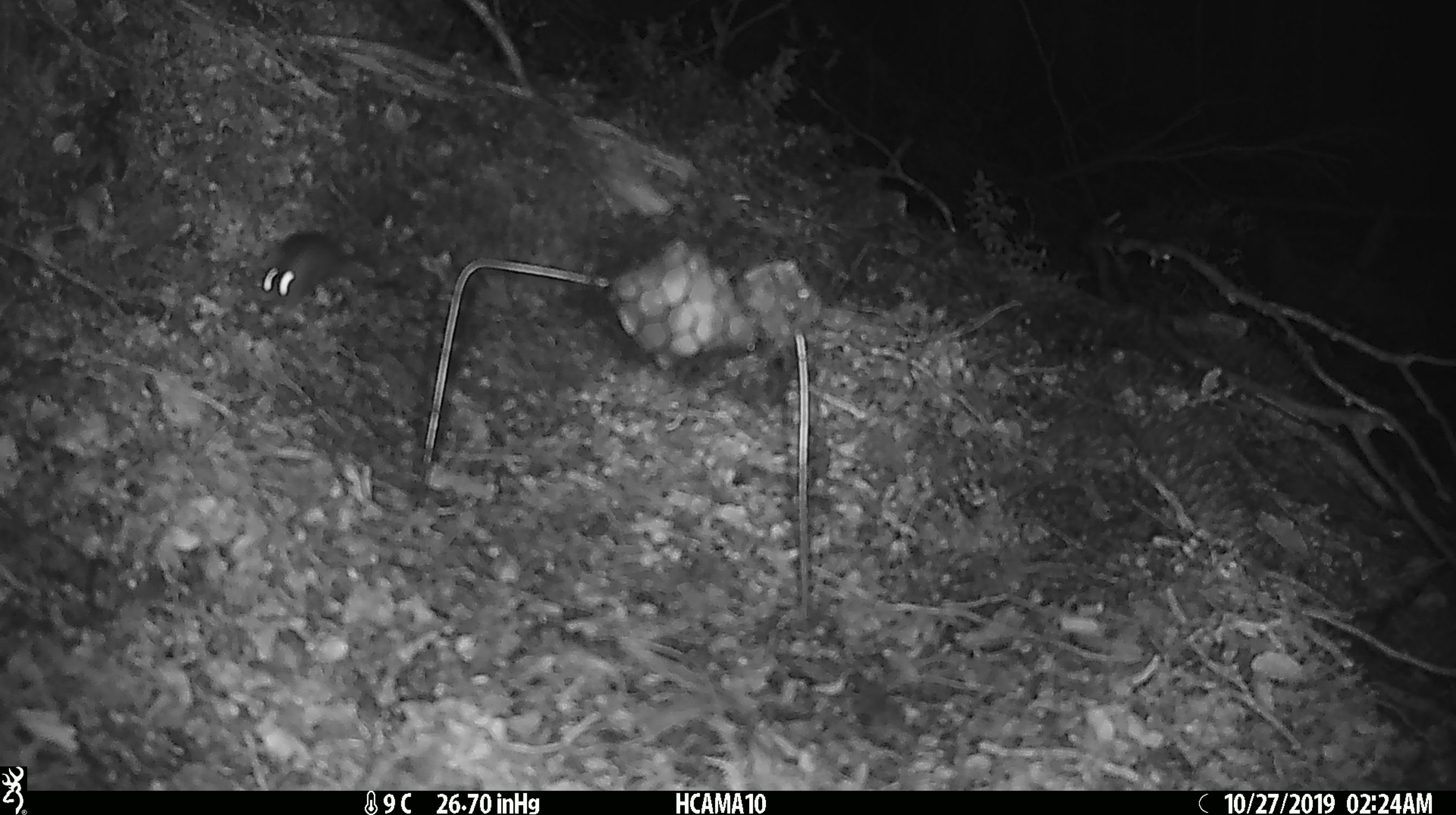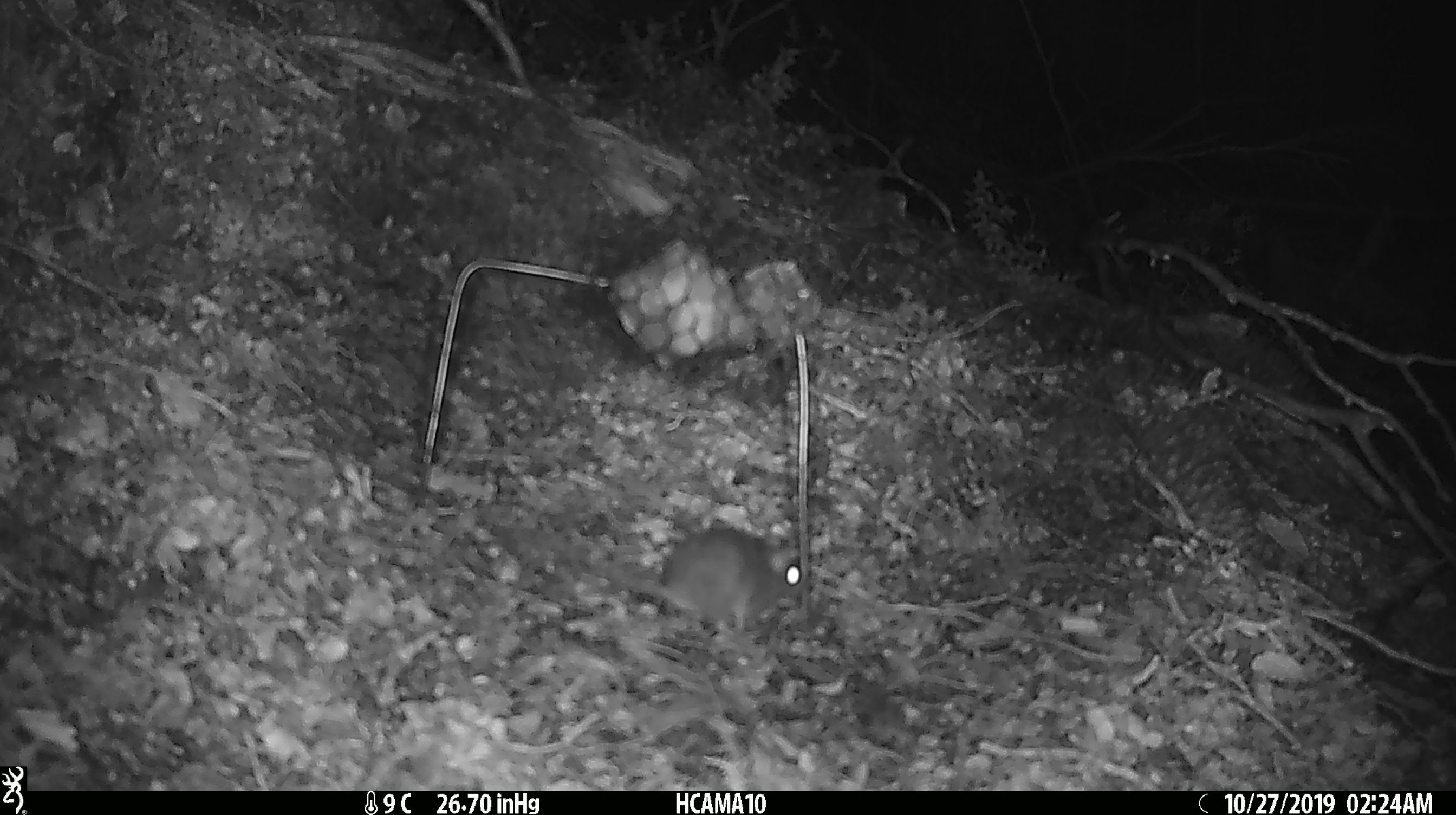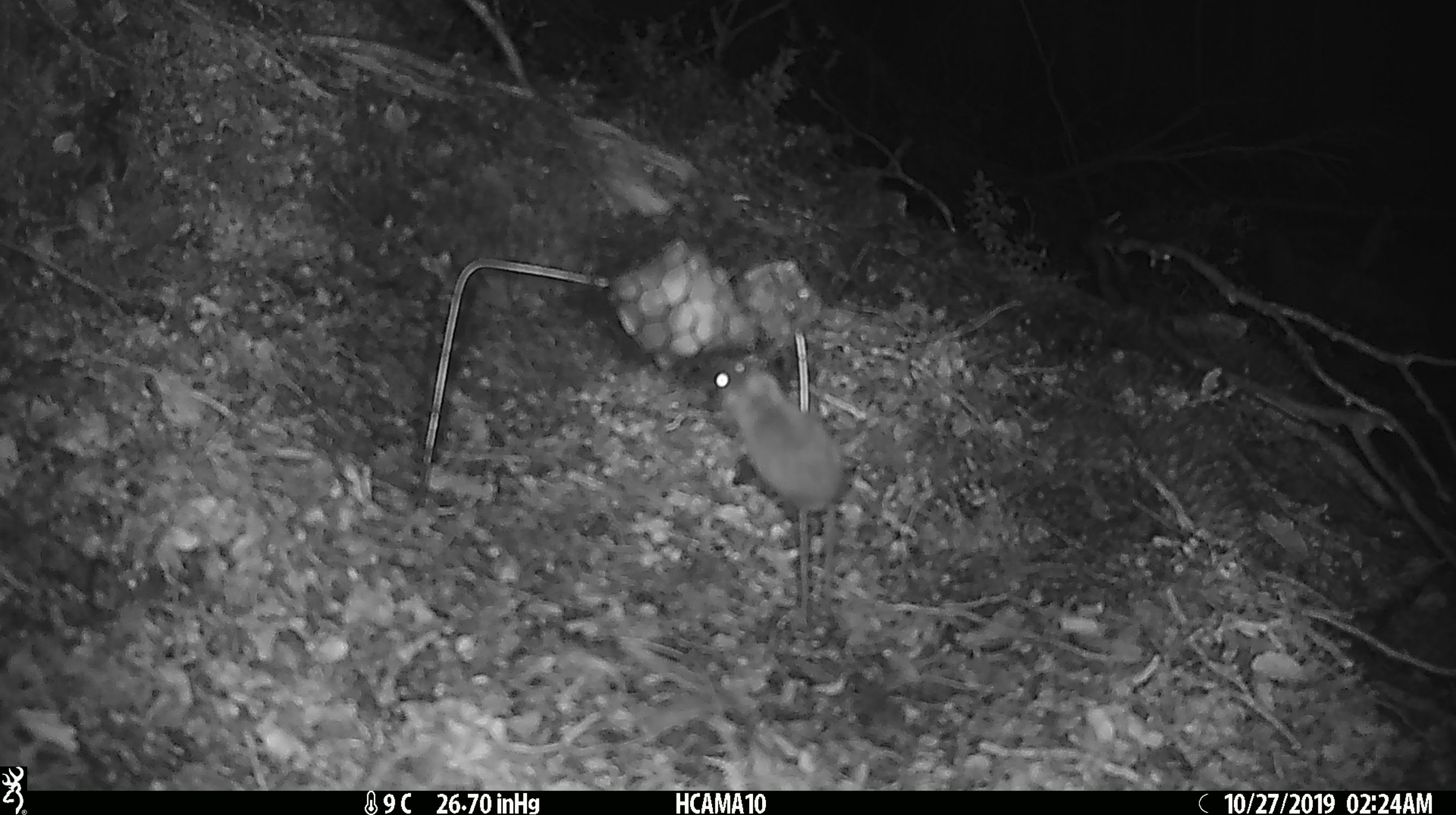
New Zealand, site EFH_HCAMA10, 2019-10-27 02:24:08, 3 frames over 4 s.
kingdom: Animalia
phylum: Chordata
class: Mammalia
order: Rodentia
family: Muridae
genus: Mus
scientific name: Mus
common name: mouse